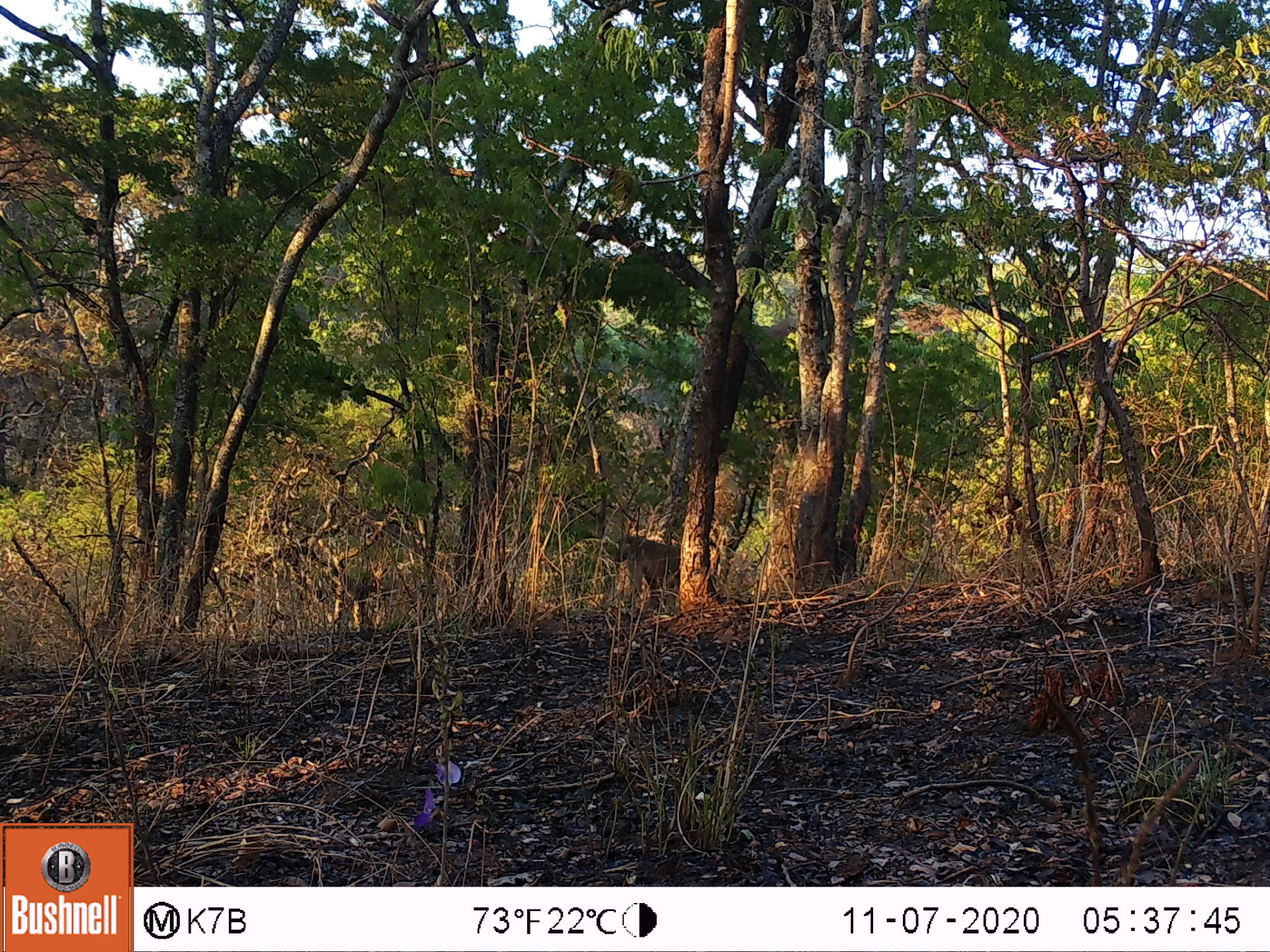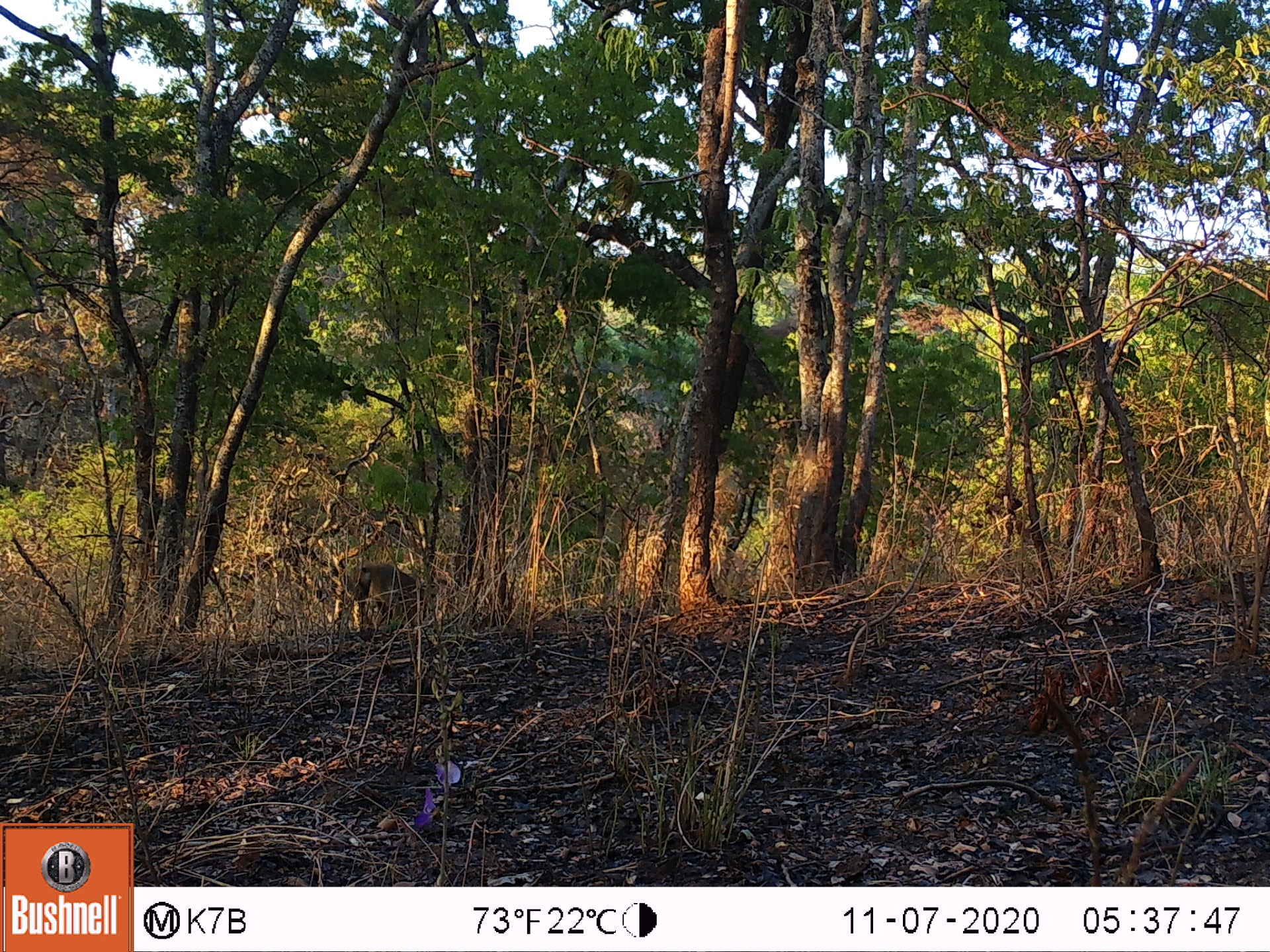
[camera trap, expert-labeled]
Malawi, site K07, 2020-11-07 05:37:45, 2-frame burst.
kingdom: Animalia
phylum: Chordata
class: Mammalia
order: Primates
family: Cercopithecidae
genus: Papio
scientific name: Papio cynocephalus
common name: yellow baboon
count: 1